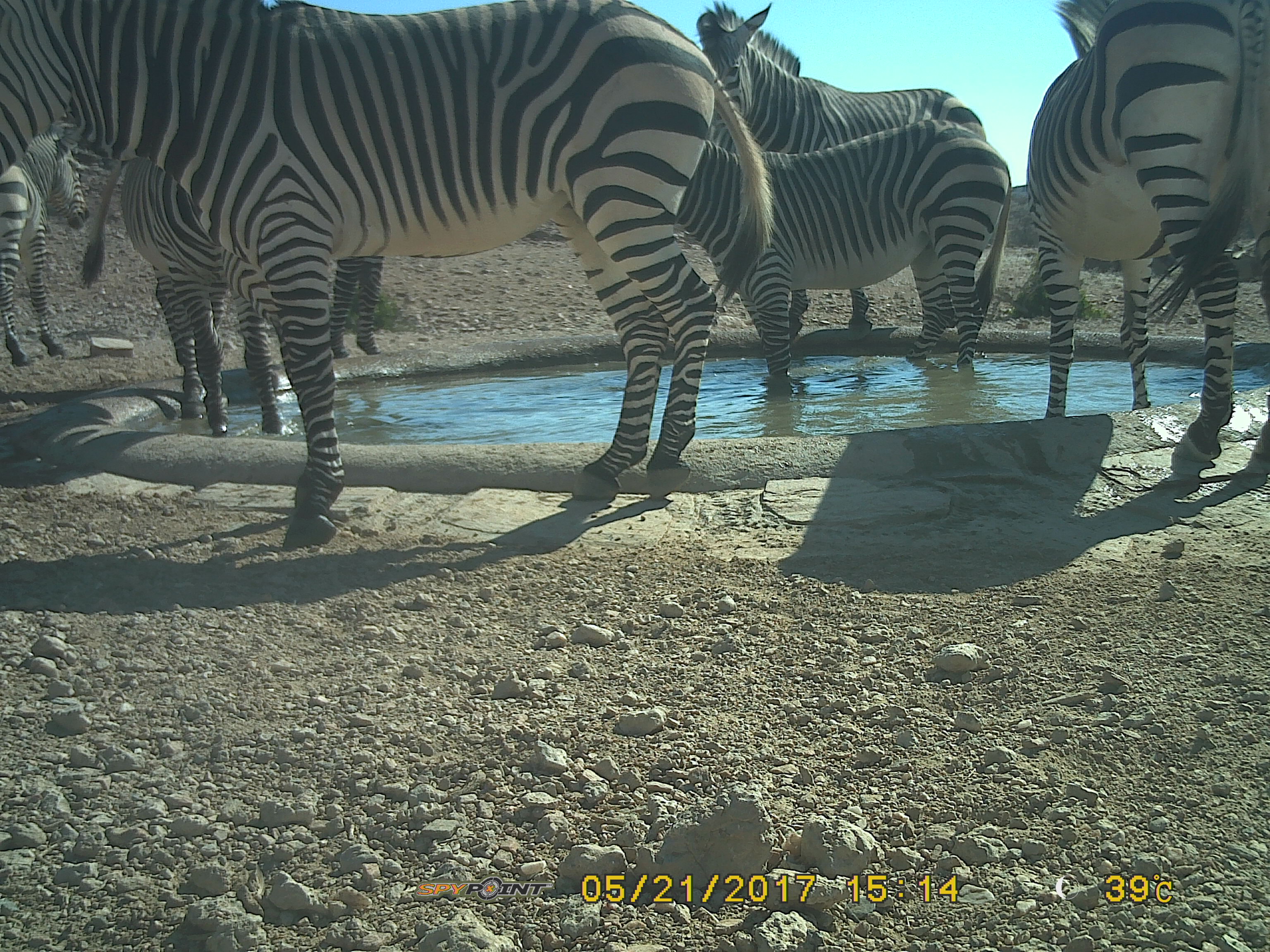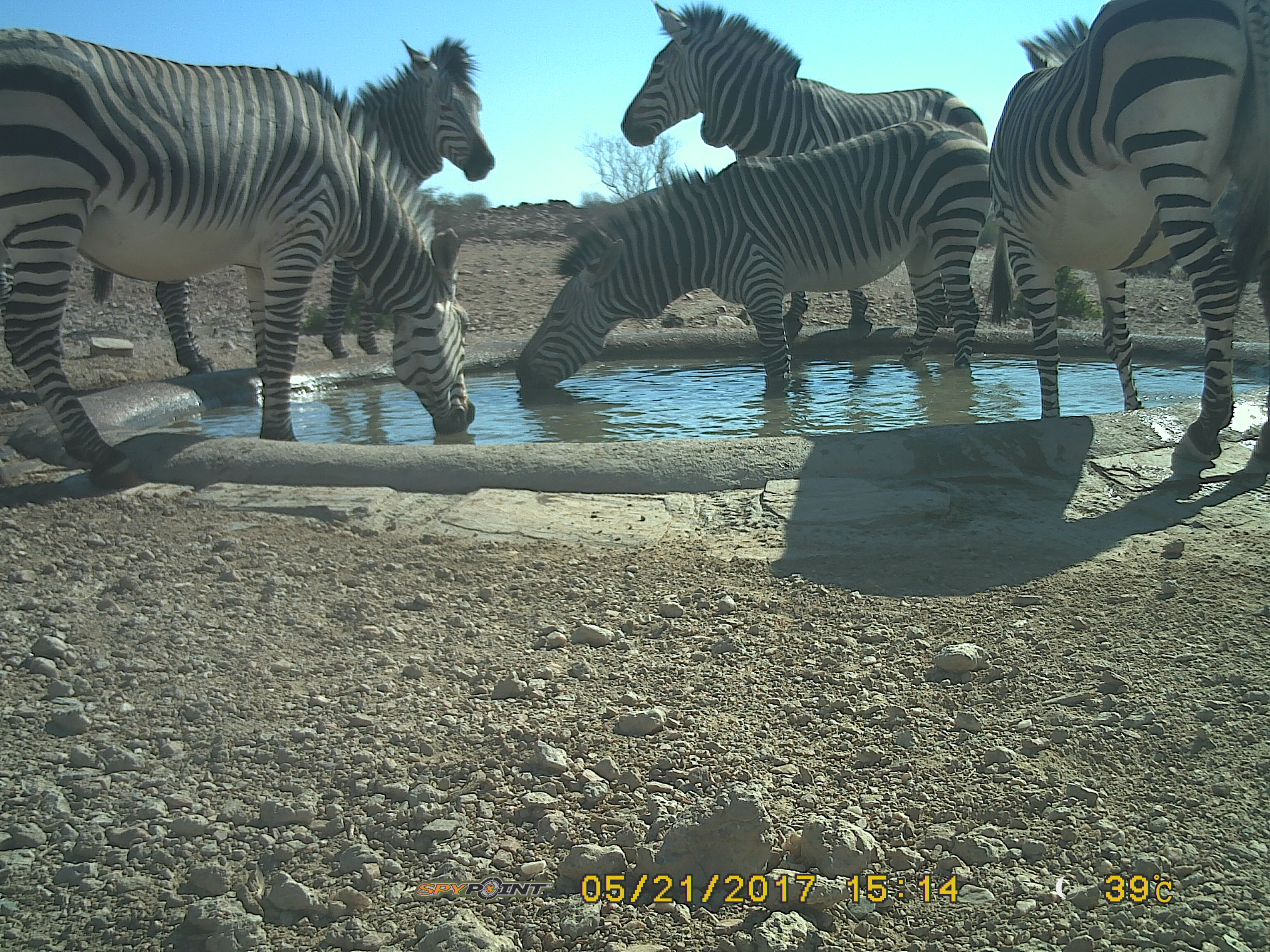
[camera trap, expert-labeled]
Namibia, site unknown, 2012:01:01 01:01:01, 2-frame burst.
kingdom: Animalia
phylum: Chordata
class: Mammalia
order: Perissodactyla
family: Equidae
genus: Equus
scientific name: Equus zebra hartmannae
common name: hartmann's mountain zebra